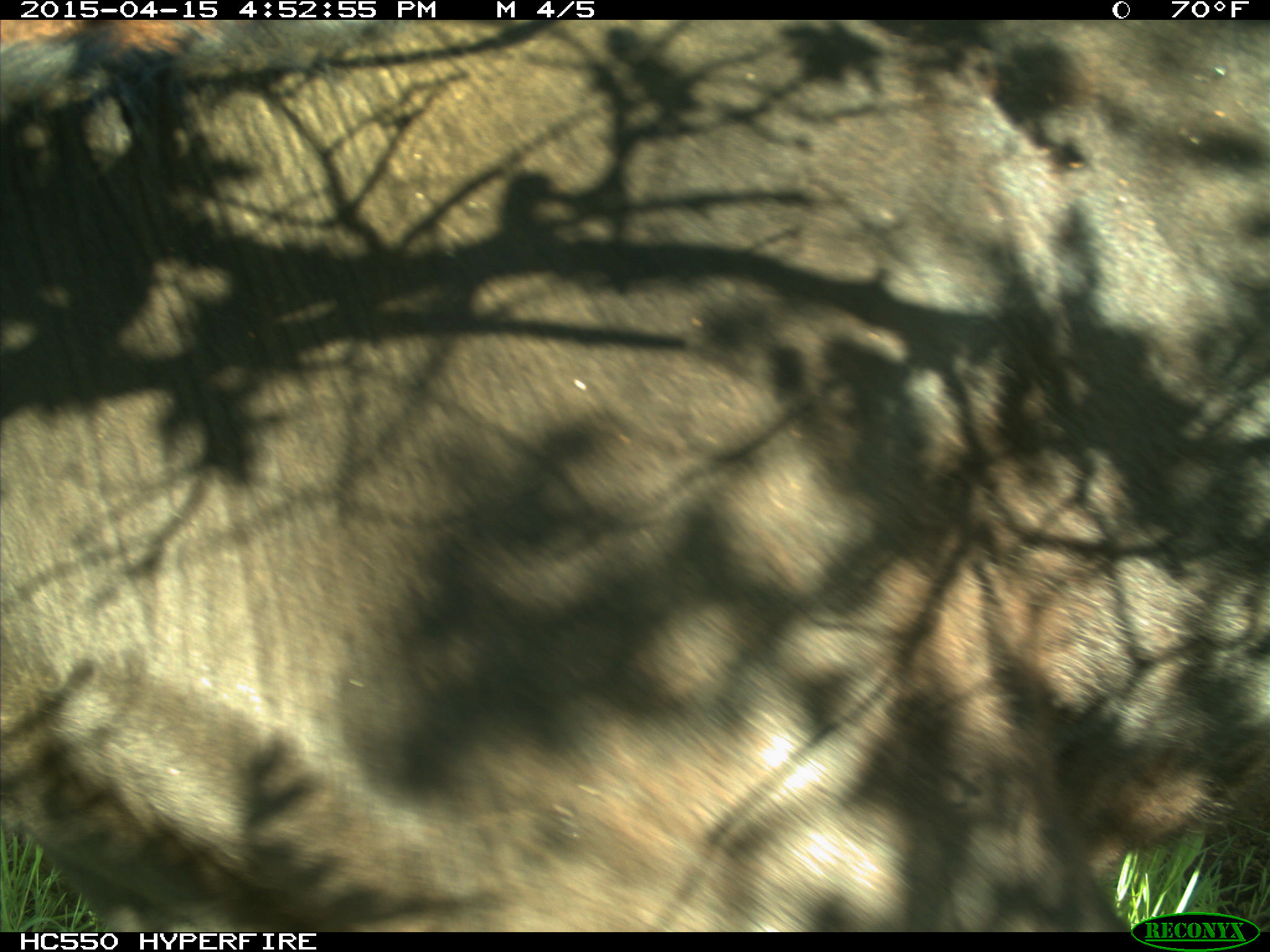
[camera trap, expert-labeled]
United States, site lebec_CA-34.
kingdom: Animalia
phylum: Chordata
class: Mammalia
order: Artiodactyla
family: Bovidae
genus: Bos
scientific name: Bos taurus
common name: domestic cow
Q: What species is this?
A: Bos taurus (domestic cow).